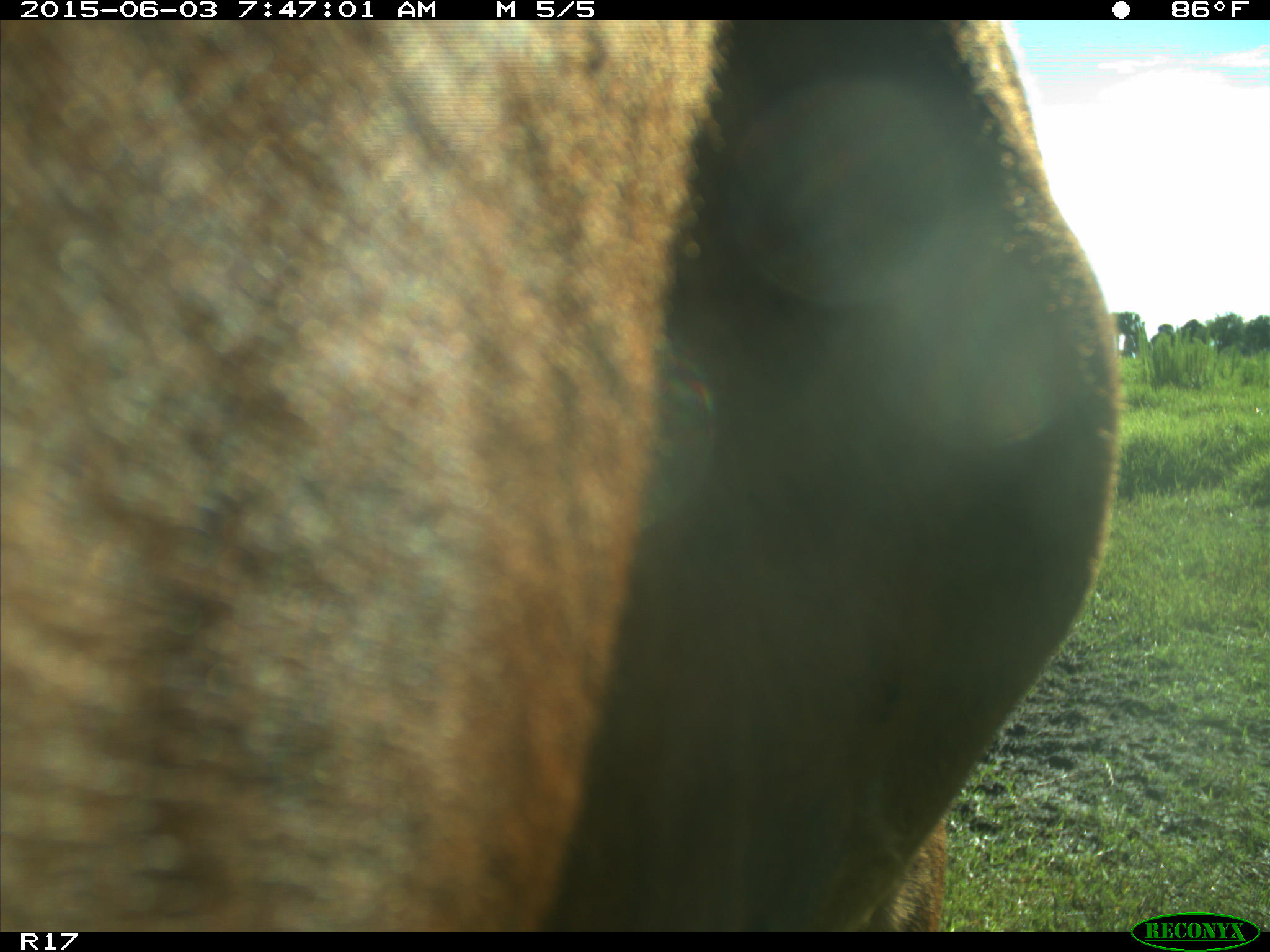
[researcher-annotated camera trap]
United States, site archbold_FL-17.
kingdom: Animalia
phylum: Chordata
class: Mammalia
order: Artiodactyla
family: Bovidae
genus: Bos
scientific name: Bos taurus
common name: domestic cow